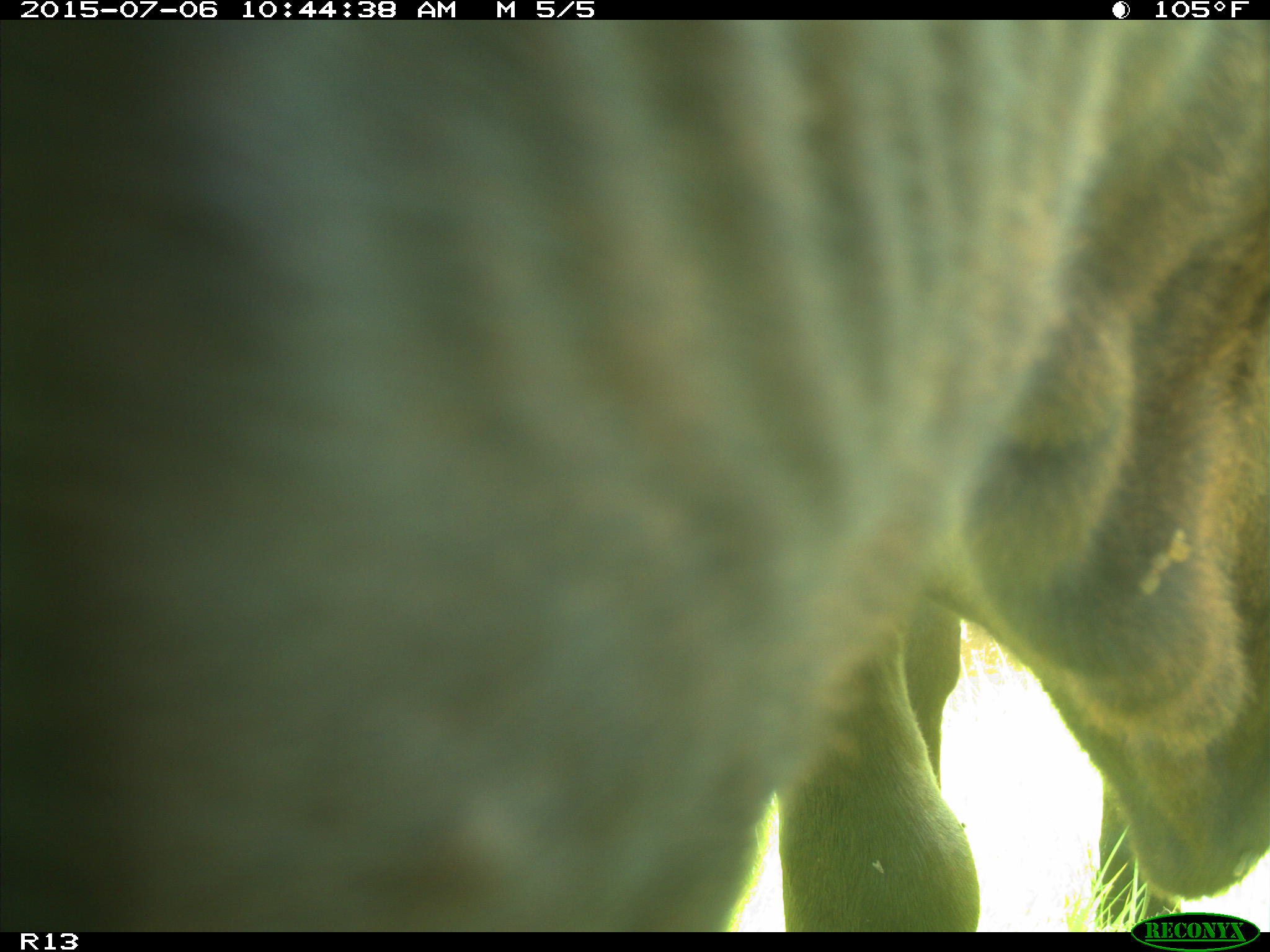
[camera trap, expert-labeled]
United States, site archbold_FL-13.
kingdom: Animalia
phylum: Chordata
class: Mammalia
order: Artiodactyla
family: Bovidae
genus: Bos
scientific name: Bos taurus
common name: domestic cow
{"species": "Bos taurus (domestic cow)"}